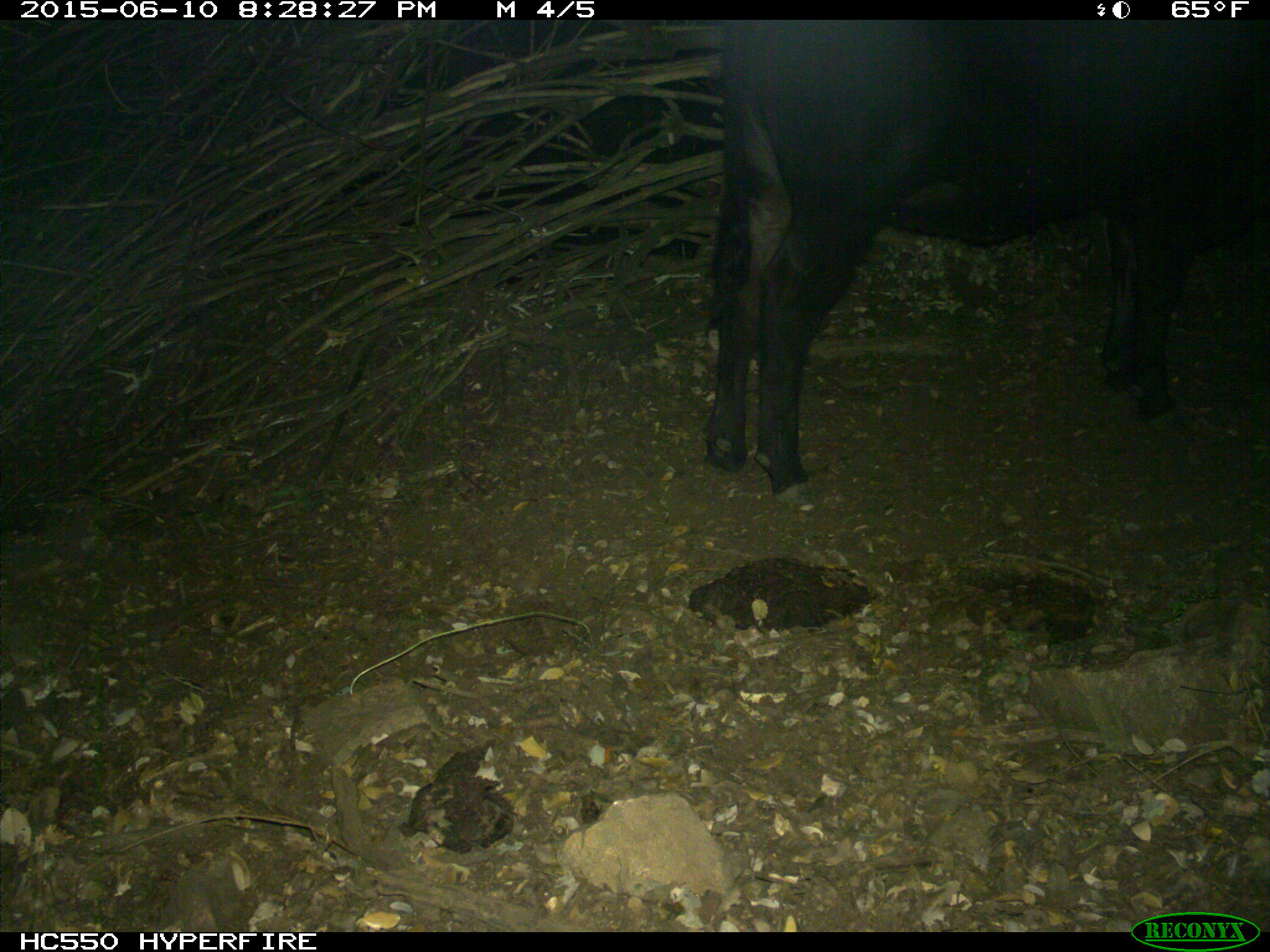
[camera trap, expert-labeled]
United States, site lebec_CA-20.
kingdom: Animalia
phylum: Chordata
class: Mammalia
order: Artiodactyla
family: Bovidae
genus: Bos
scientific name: Bos taurus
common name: domestic cow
Bos taurus (domestic cow).